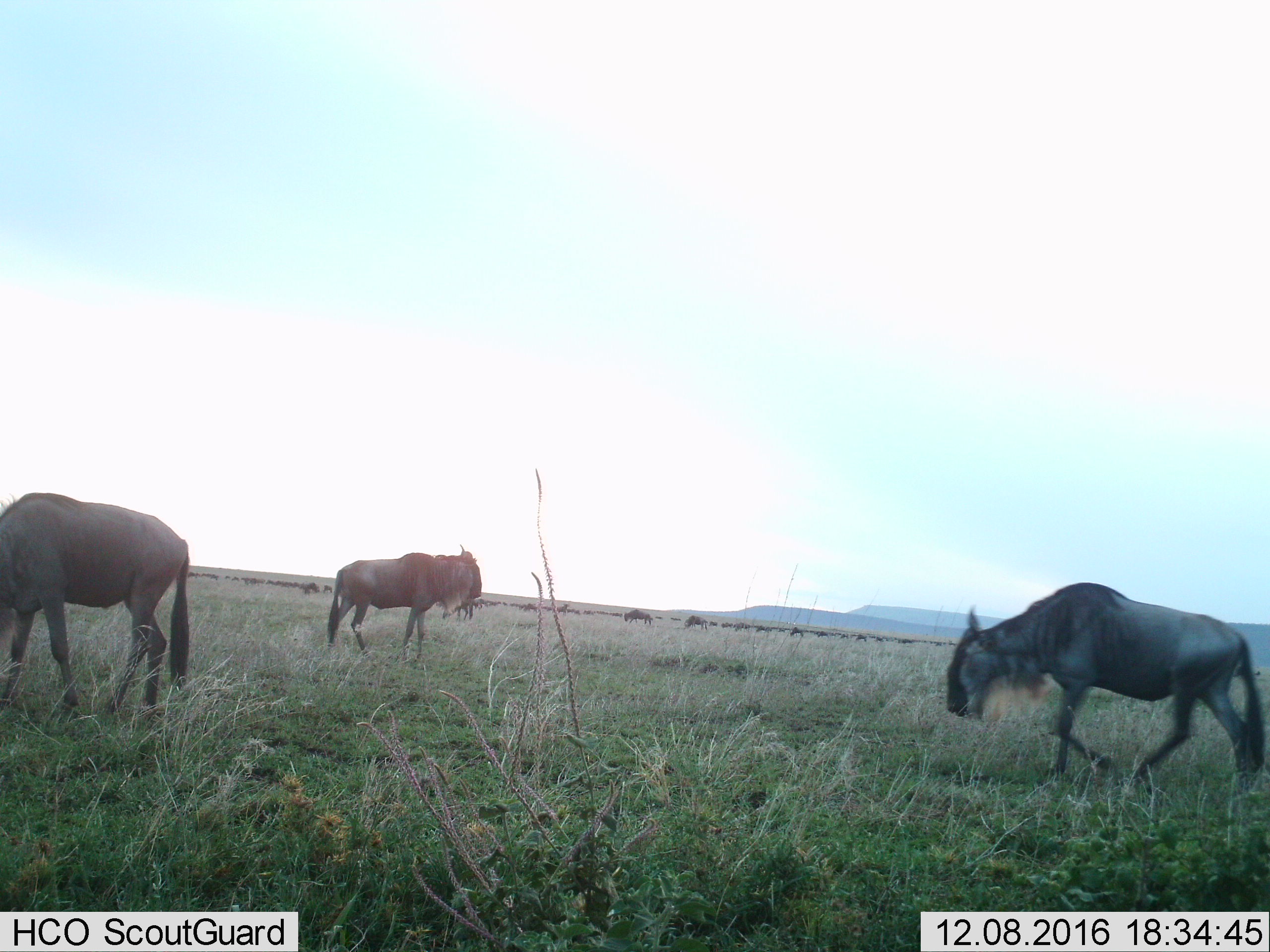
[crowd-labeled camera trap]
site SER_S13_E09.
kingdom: Animalia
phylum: Chordata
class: Mammalia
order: Artiodactyla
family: Bovidae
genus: Connochaetes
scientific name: Connochaetes taurinus taurinus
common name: blue wildebeest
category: wildebeestblue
Wildebeestblue (blue wildebeest) (Connochaetes taurinus taurinus), count 11-50. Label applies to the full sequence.